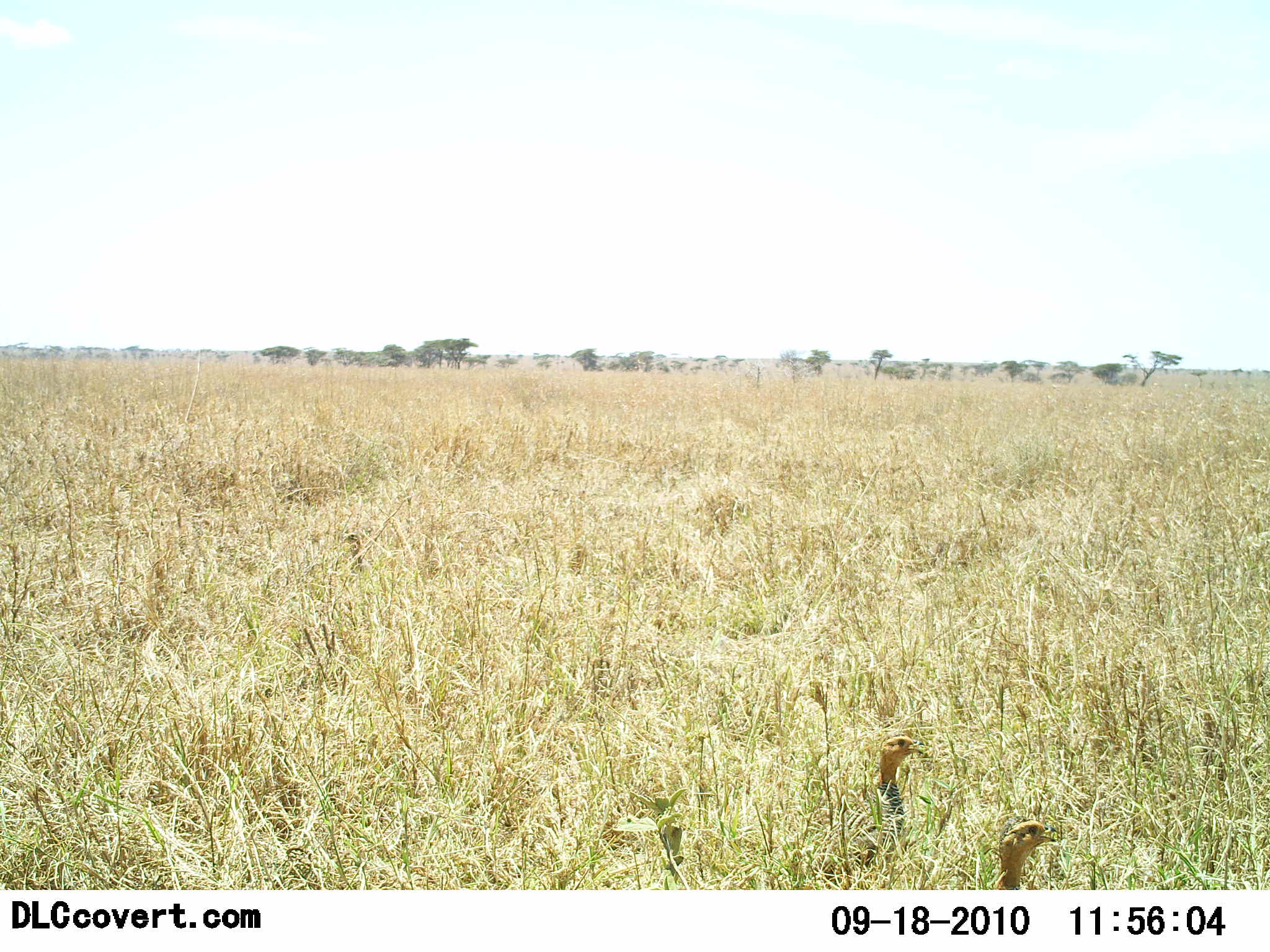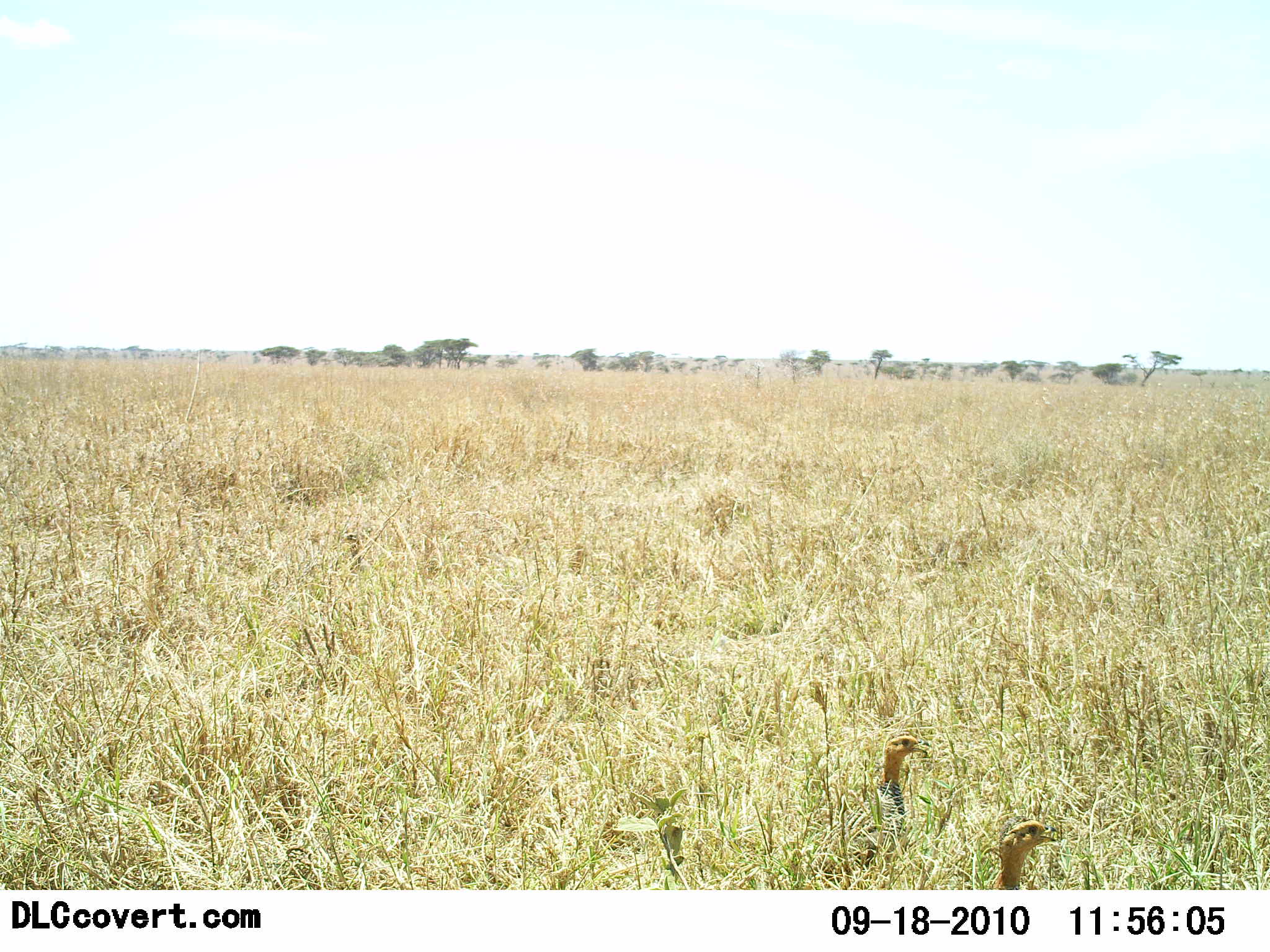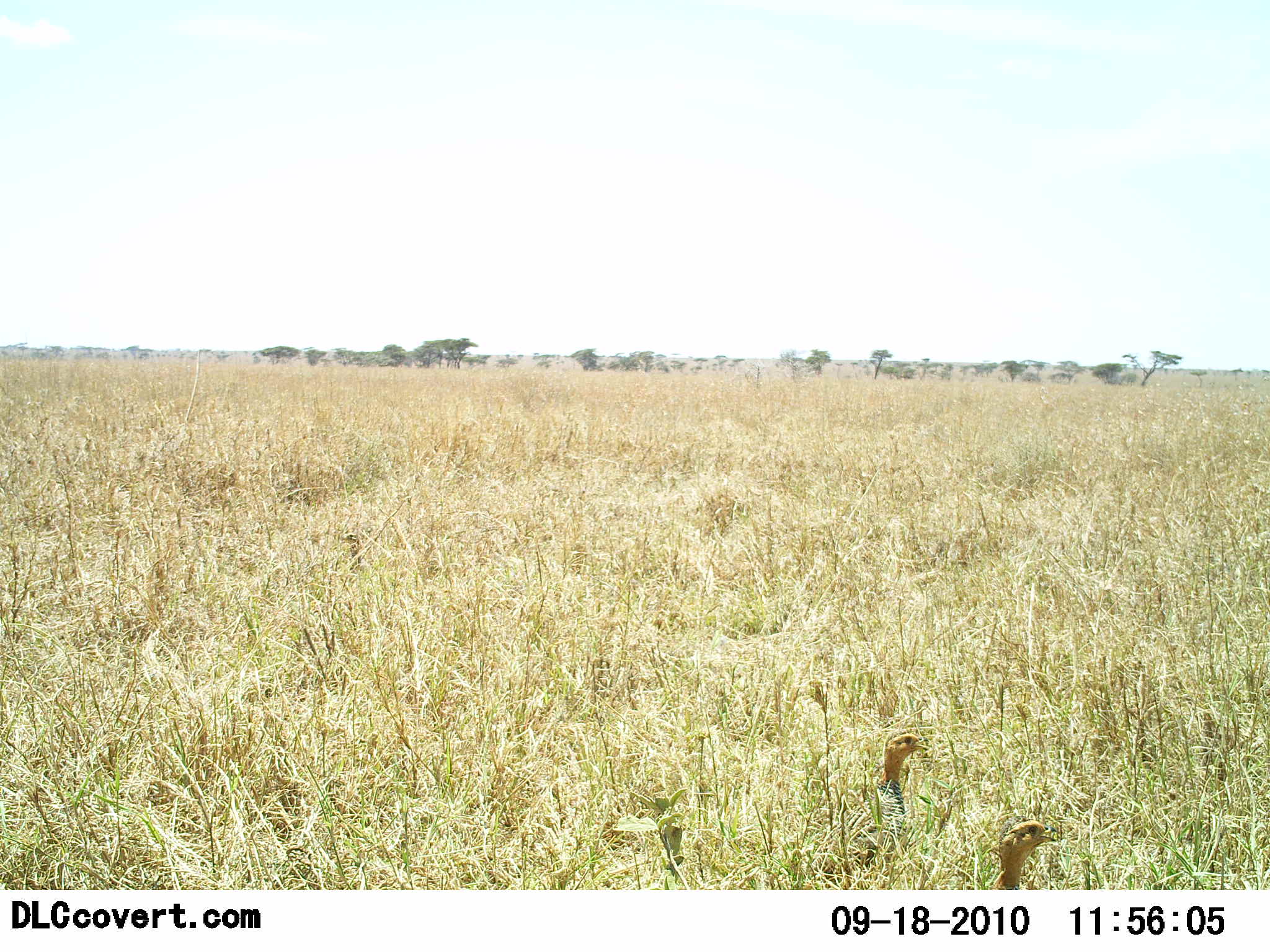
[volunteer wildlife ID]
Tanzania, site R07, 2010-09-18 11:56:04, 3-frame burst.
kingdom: Animalia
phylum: Chordata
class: Aves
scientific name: Aves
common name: bird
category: otherbird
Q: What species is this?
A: Otherbird (bird) (Aves).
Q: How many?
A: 2.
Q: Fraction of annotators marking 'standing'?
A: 100%.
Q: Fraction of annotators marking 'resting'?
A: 0%.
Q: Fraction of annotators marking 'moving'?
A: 0%.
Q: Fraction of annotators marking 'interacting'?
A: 0%.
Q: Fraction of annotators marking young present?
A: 0%.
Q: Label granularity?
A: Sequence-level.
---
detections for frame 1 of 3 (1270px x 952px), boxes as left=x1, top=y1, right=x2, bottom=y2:
animal: left=819, top=731, right=927, bottom=894; left=982, top=814, right=1067, bottom=889; left=336, top=527, right=376, bottom=584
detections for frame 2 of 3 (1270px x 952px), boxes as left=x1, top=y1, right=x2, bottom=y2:
animal: left=861, top=732, right=938, bottom=870; left=974, top=819, right=1060, bottom=890; left=333, top=529, right=370, bottom=581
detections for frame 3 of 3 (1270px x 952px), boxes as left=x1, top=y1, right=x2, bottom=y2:
animal: left=842, top=730, right=937, bottom=858; left=988, top=820, right=1067, bottom=890; left=328, top=529, right=369, bottom=576